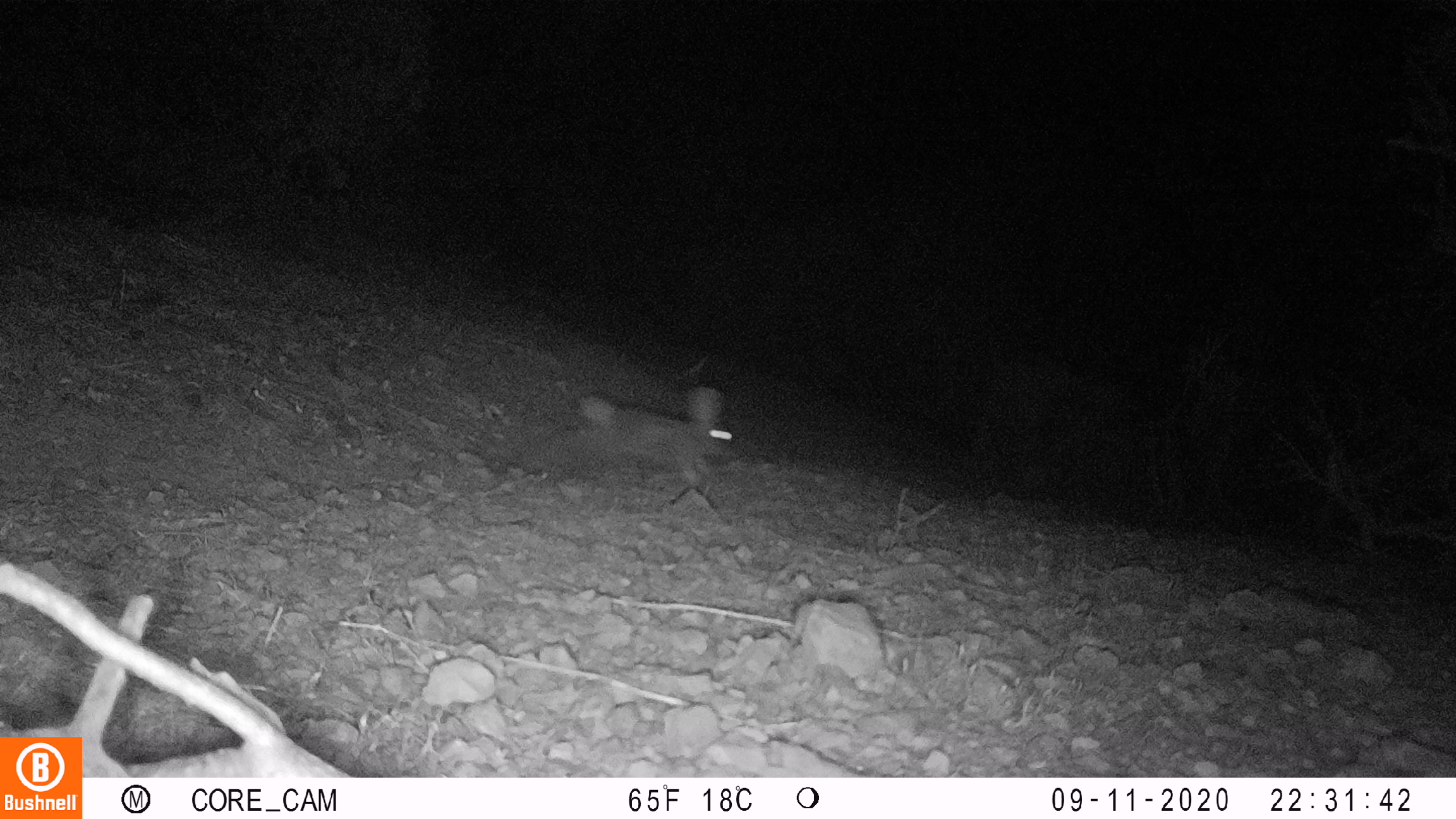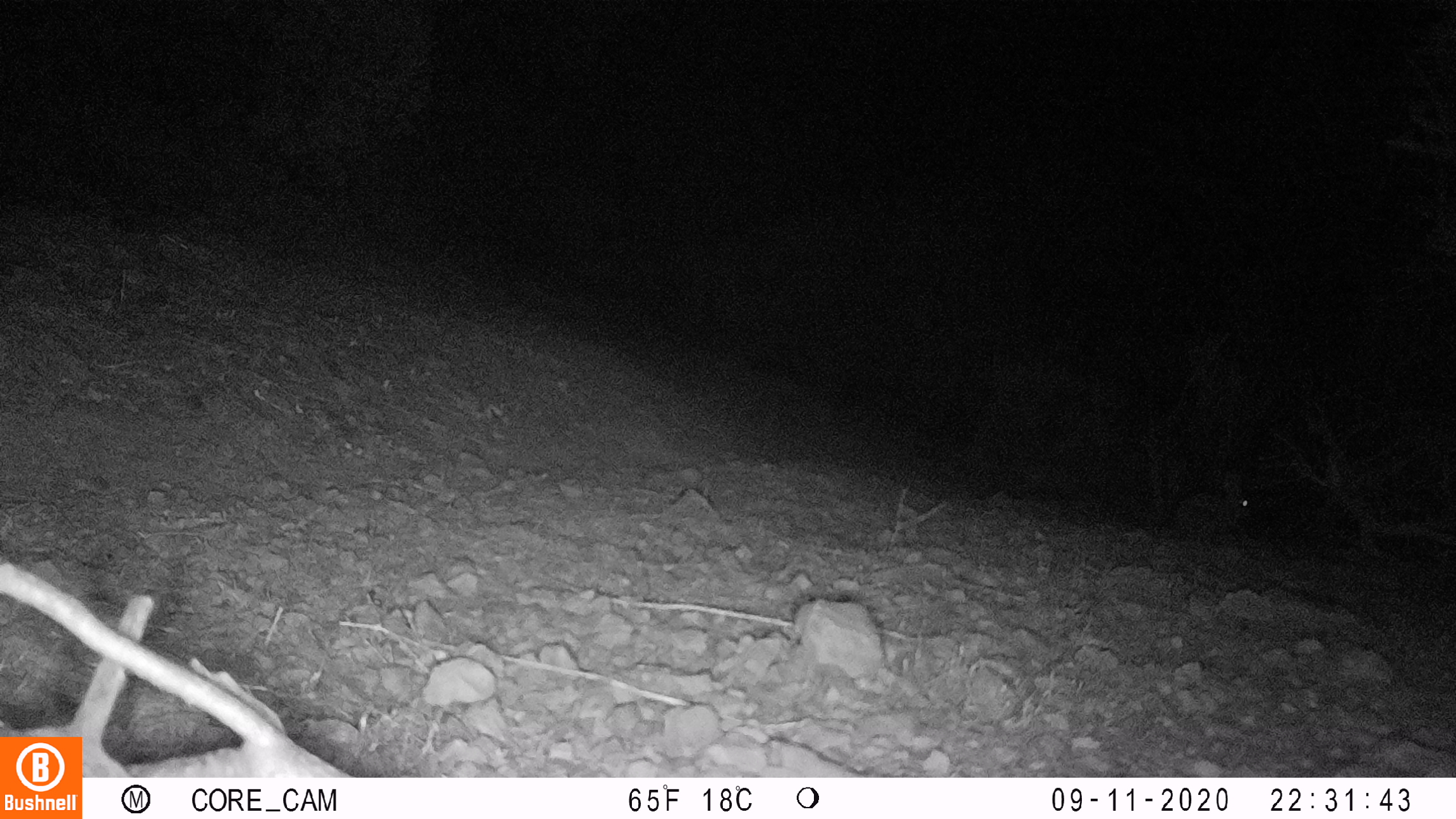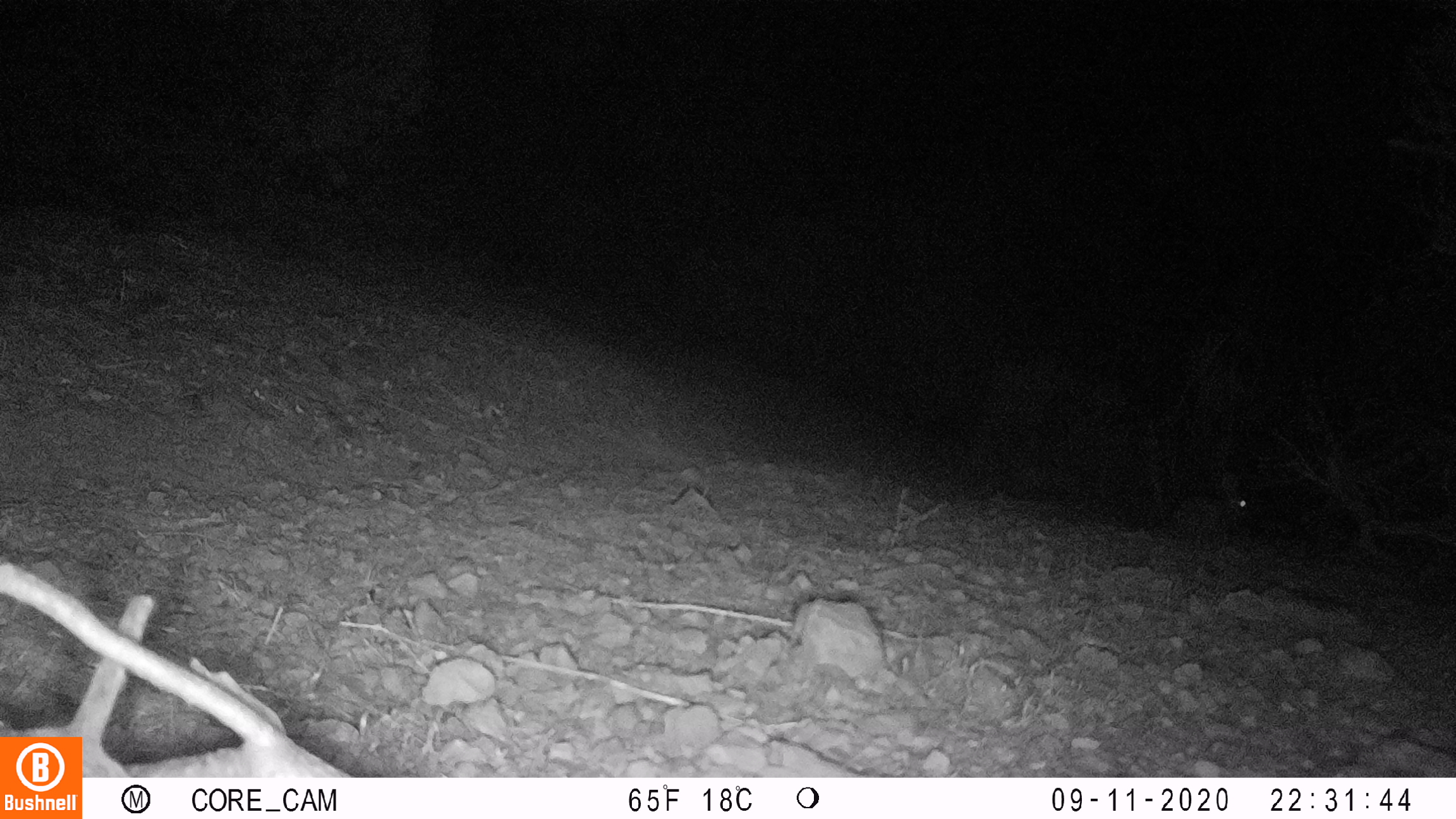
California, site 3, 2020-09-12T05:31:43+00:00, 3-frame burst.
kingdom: Animalia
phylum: Chordata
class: Mammalia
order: Lagomorpha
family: Leporidae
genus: Sylvilagus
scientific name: Sylvilagus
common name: cottontail rabbit